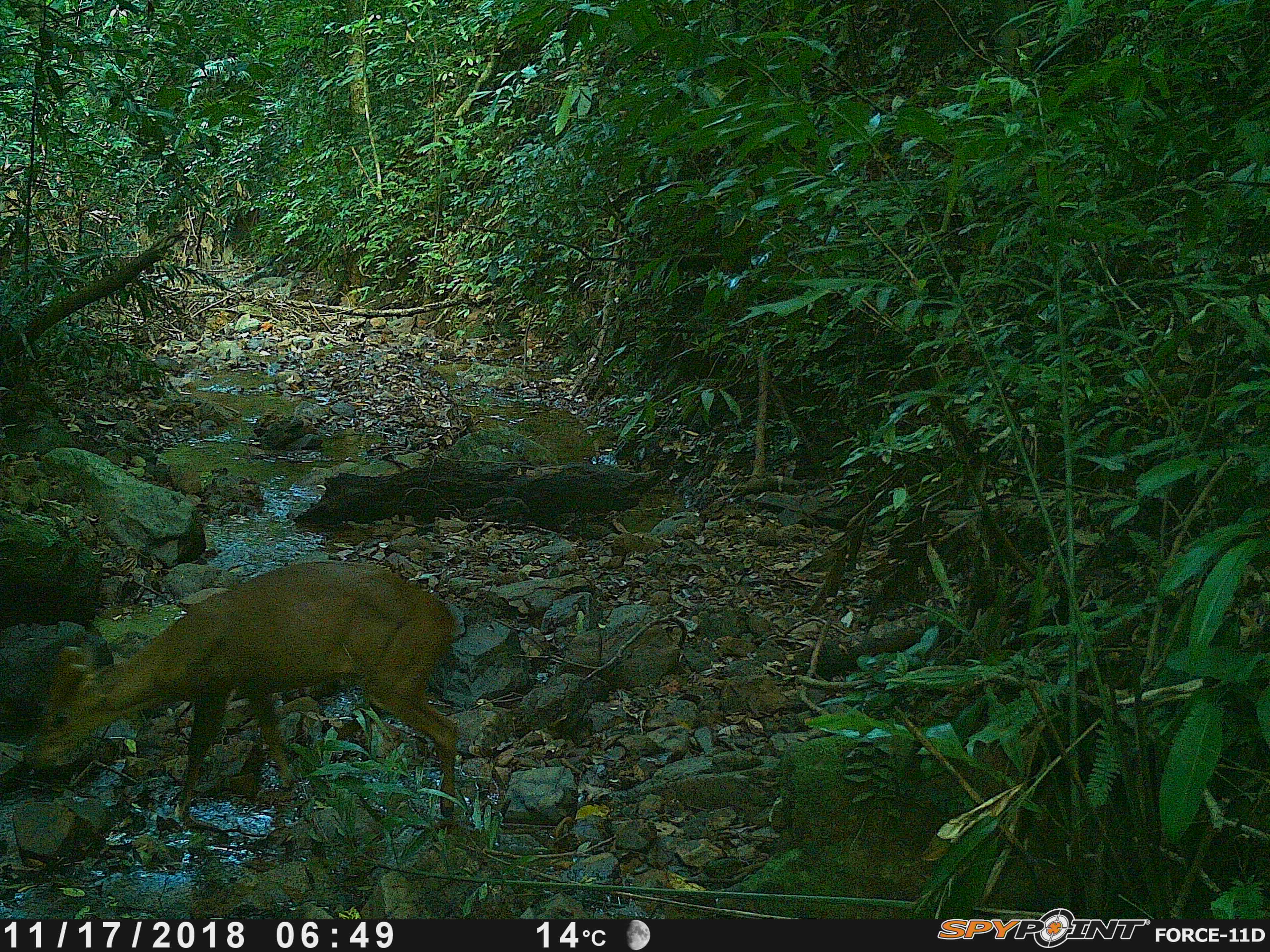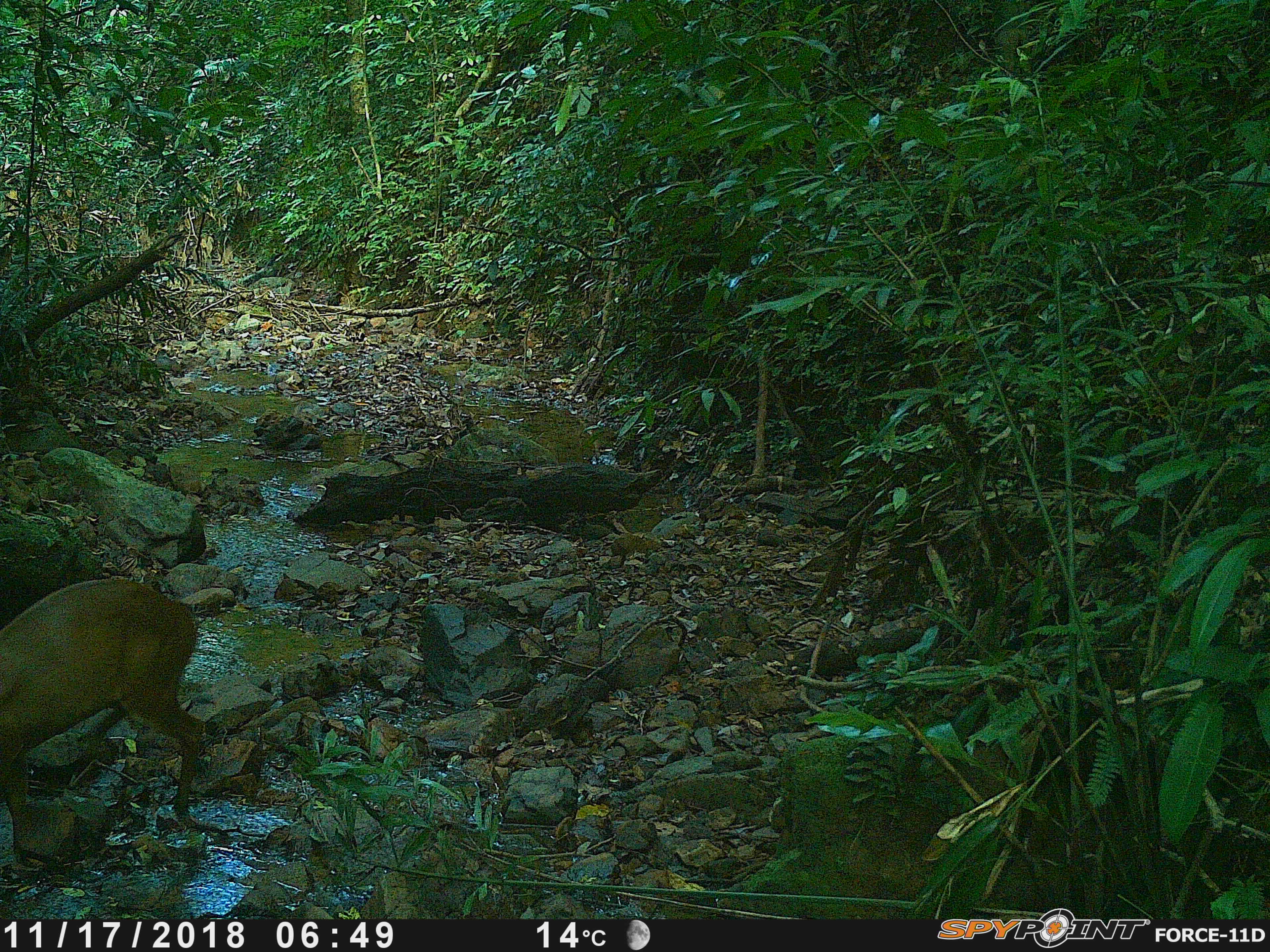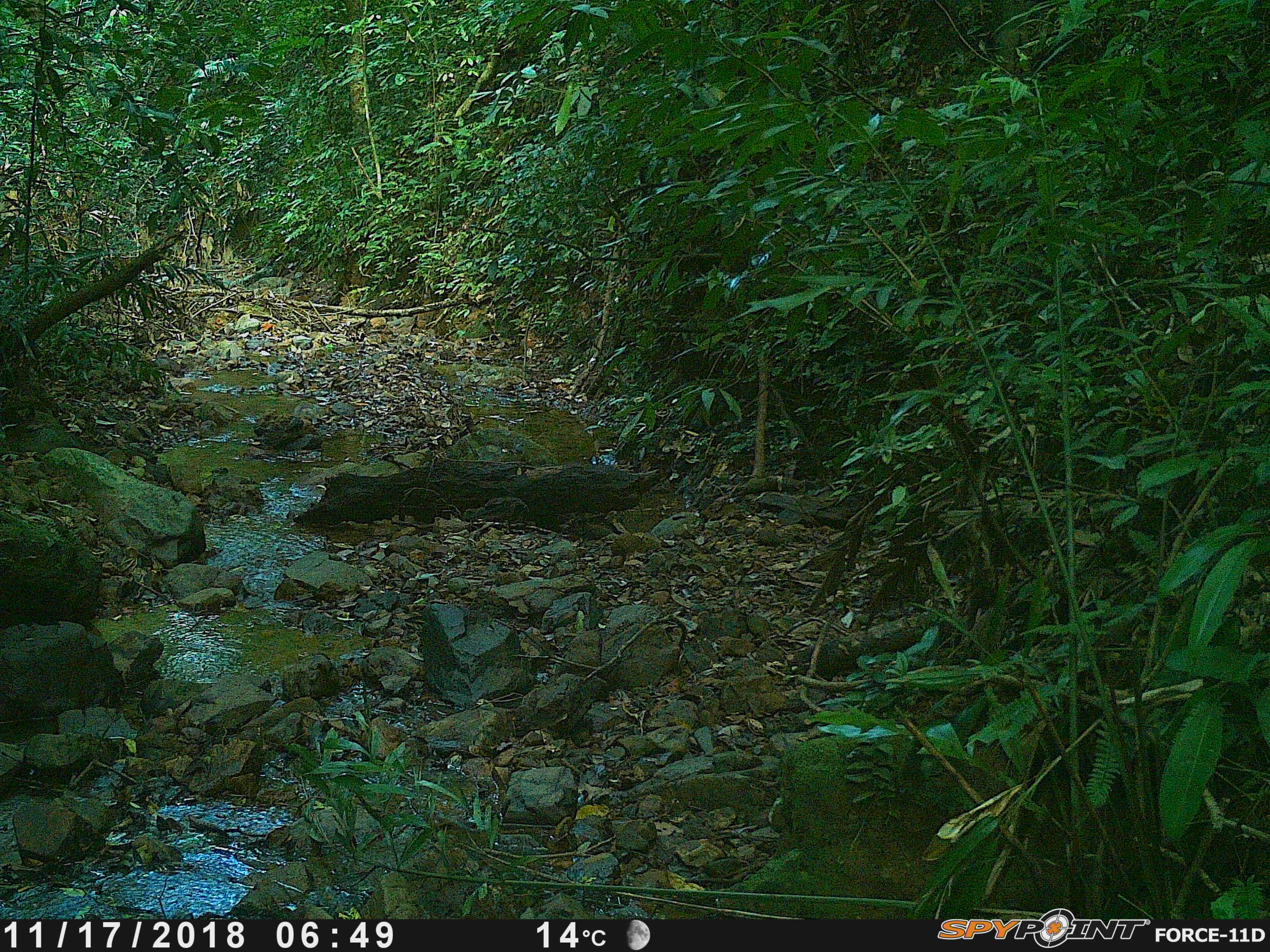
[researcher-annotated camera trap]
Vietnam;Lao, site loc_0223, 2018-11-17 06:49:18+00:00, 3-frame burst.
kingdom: Animalia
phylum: Chordata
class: Mammalia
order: Artiodactyla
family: Cervidae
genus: Muntiacus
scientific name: Muntiacus vuquangensis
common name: large-antlered muntjac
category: large antlered muntjac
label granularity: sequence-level